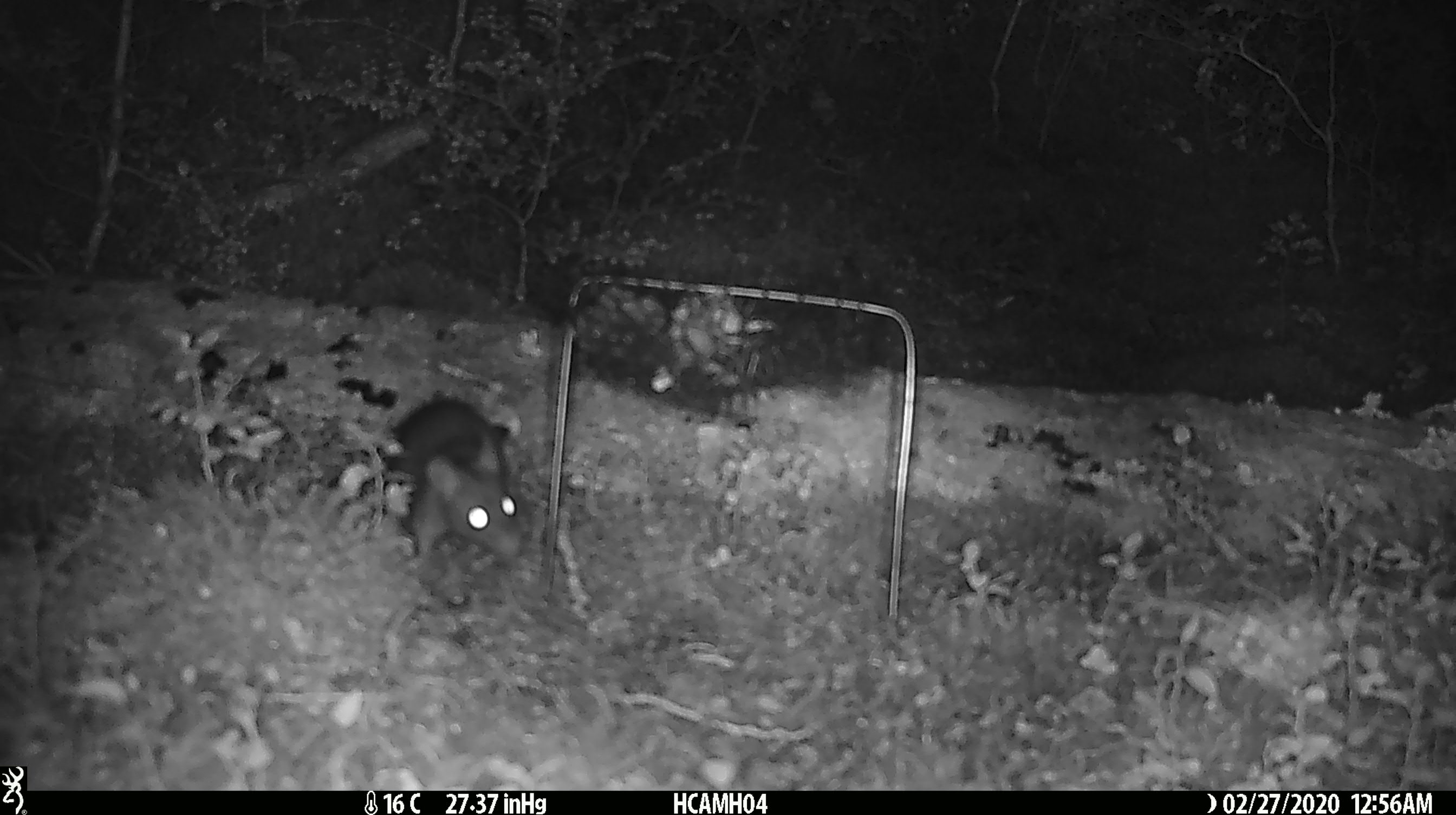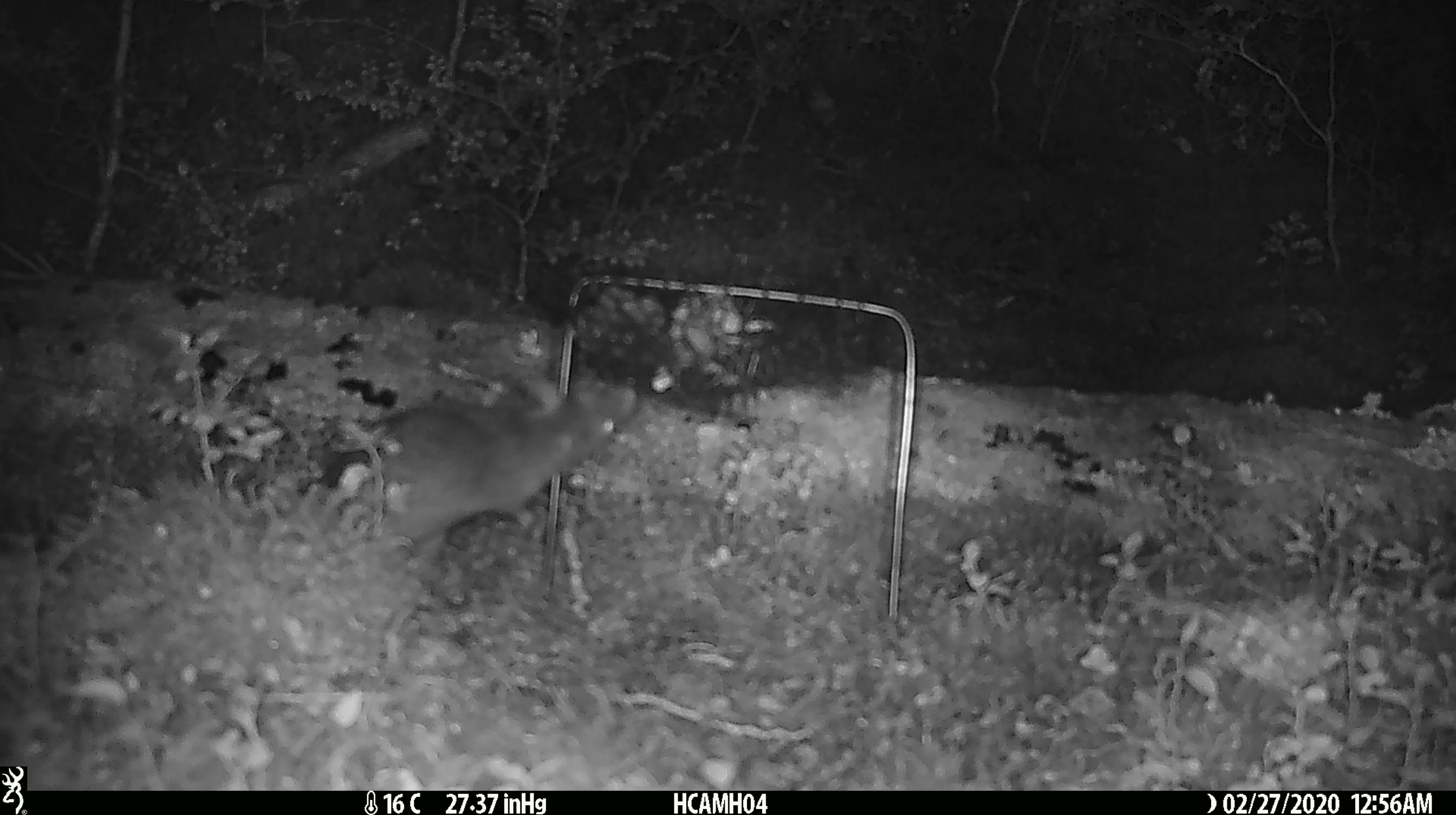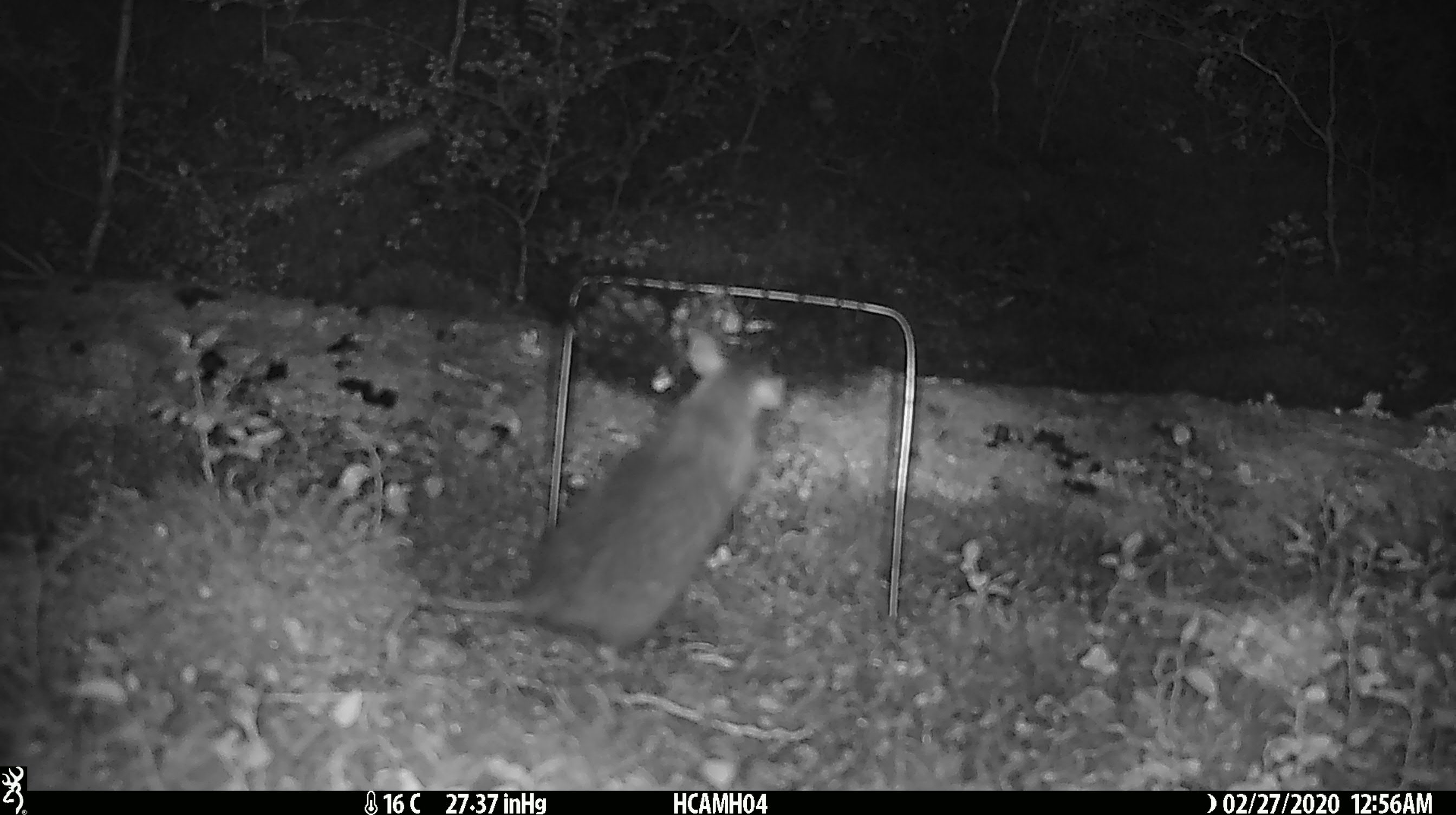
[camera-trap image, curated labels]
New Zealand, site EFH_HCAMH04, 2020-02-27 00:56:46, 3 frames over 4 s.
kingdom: Animalia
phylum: Chordata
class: Mammalia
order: Rodentia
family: Muridae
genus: Rattus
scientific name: Rattus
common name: rat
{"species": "rat (Rattus)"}